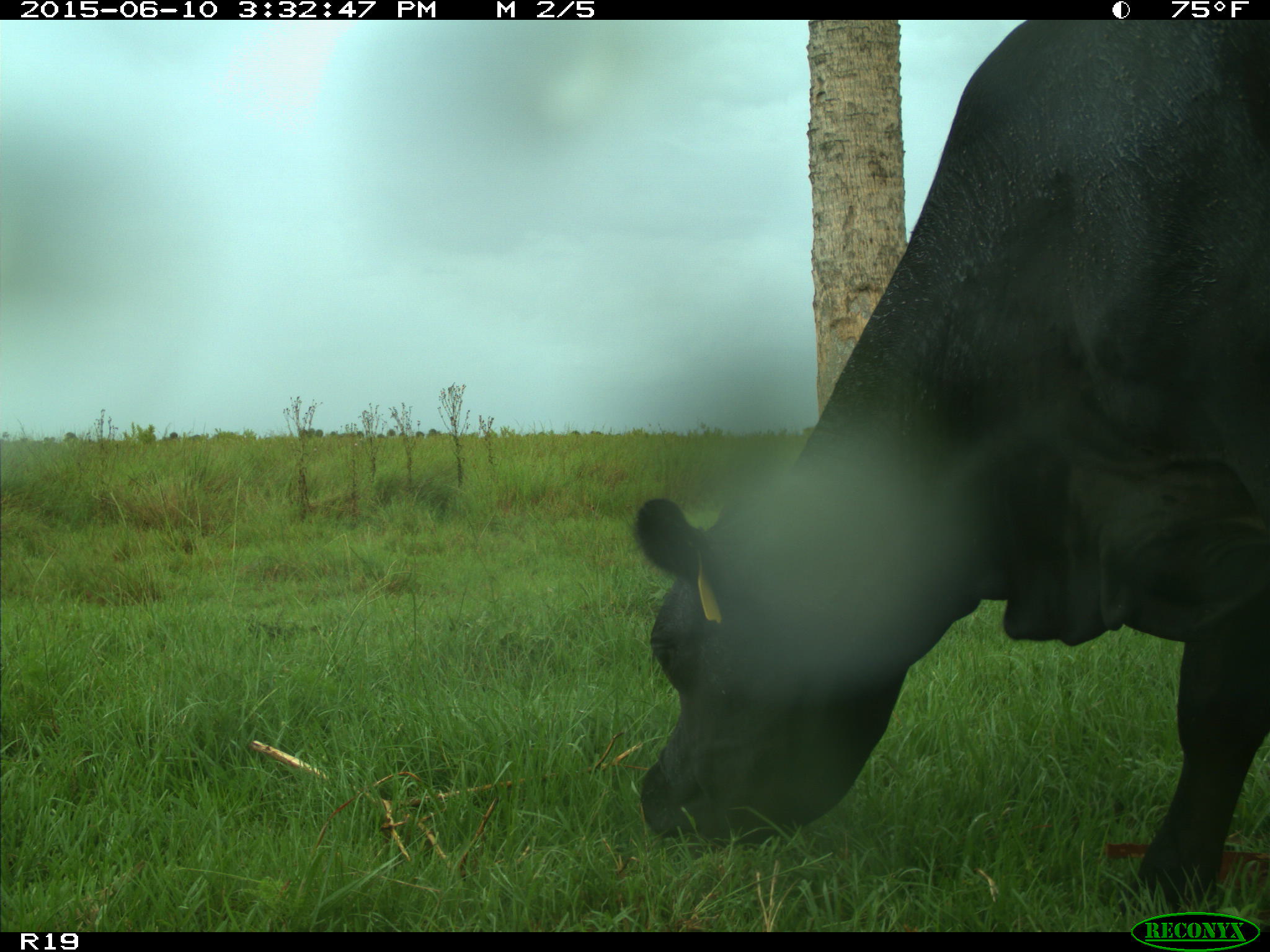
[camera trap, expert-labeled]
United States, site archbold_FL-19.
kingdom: Animalia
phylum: Chordata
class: Mammalia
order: Artiodactyla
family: Bovidae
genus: Bos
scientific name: Bos taurus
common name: domestic cow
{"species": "Bos taurus (domestic cow)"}